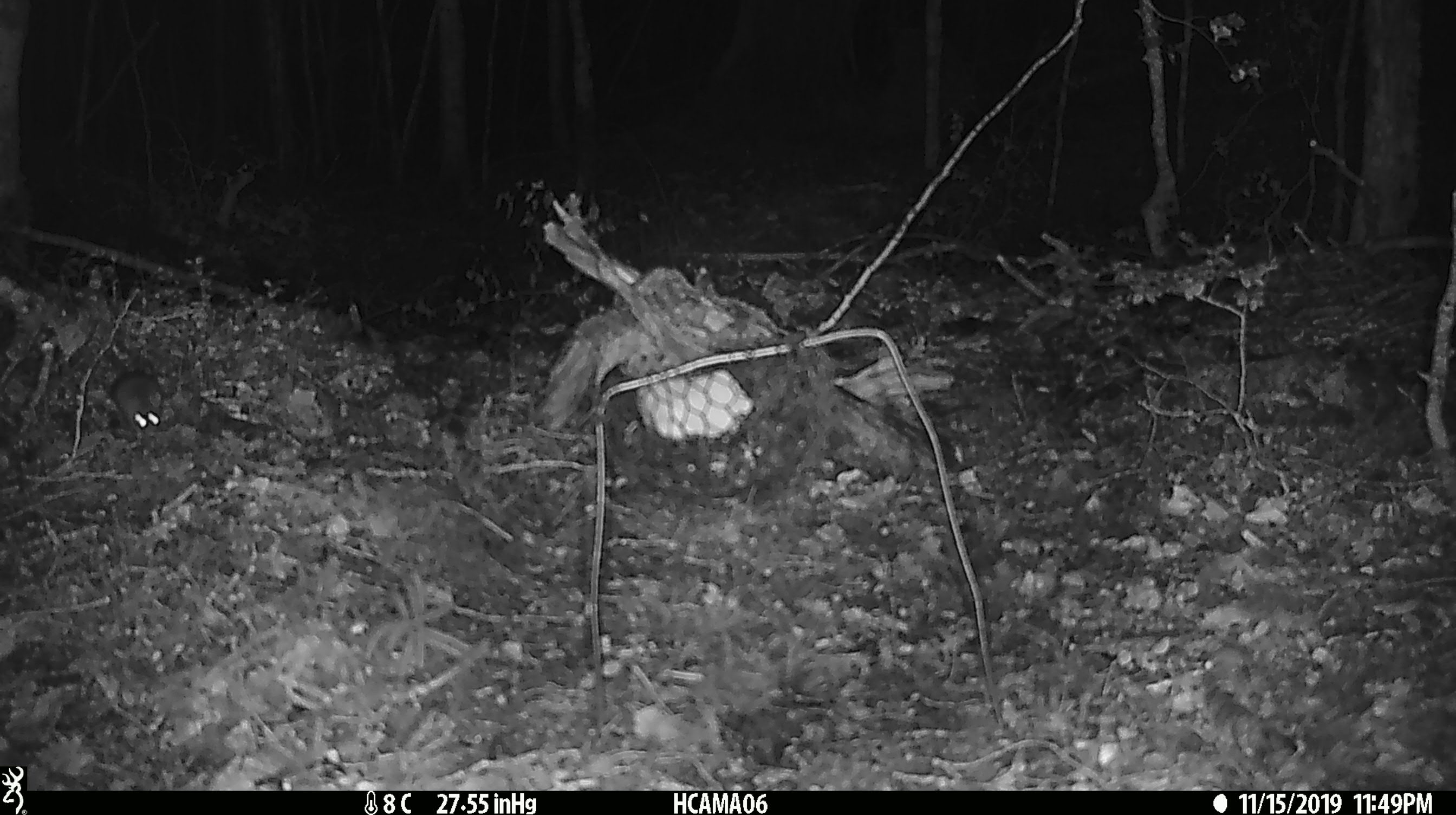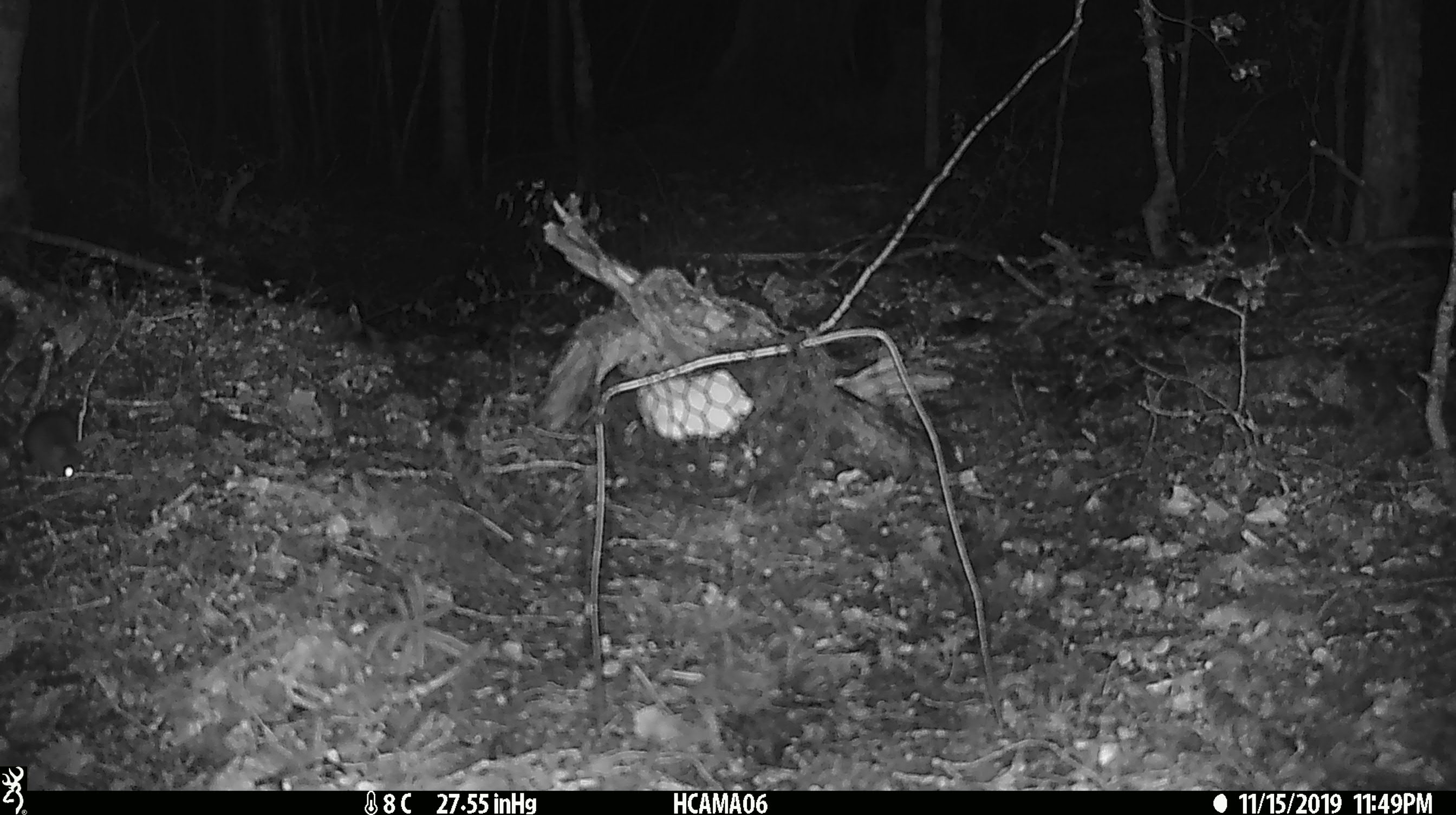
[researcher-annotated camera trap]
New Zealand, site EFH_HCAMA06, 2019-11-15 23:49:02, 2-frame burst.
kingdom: Animalia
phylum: Chordata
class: Mammalia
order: Rodentia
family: Muridae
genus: Mus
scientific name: Mus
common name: mouse